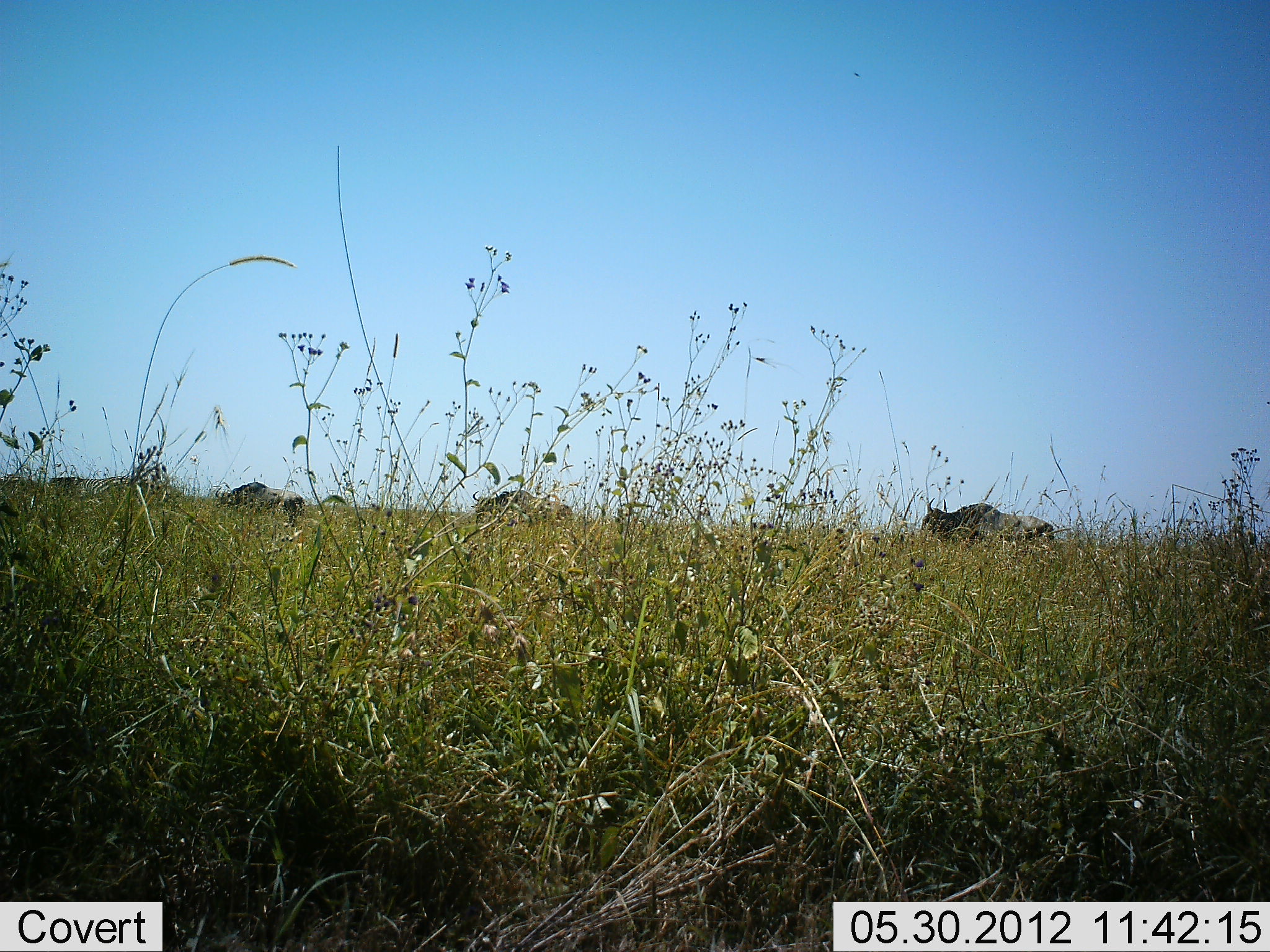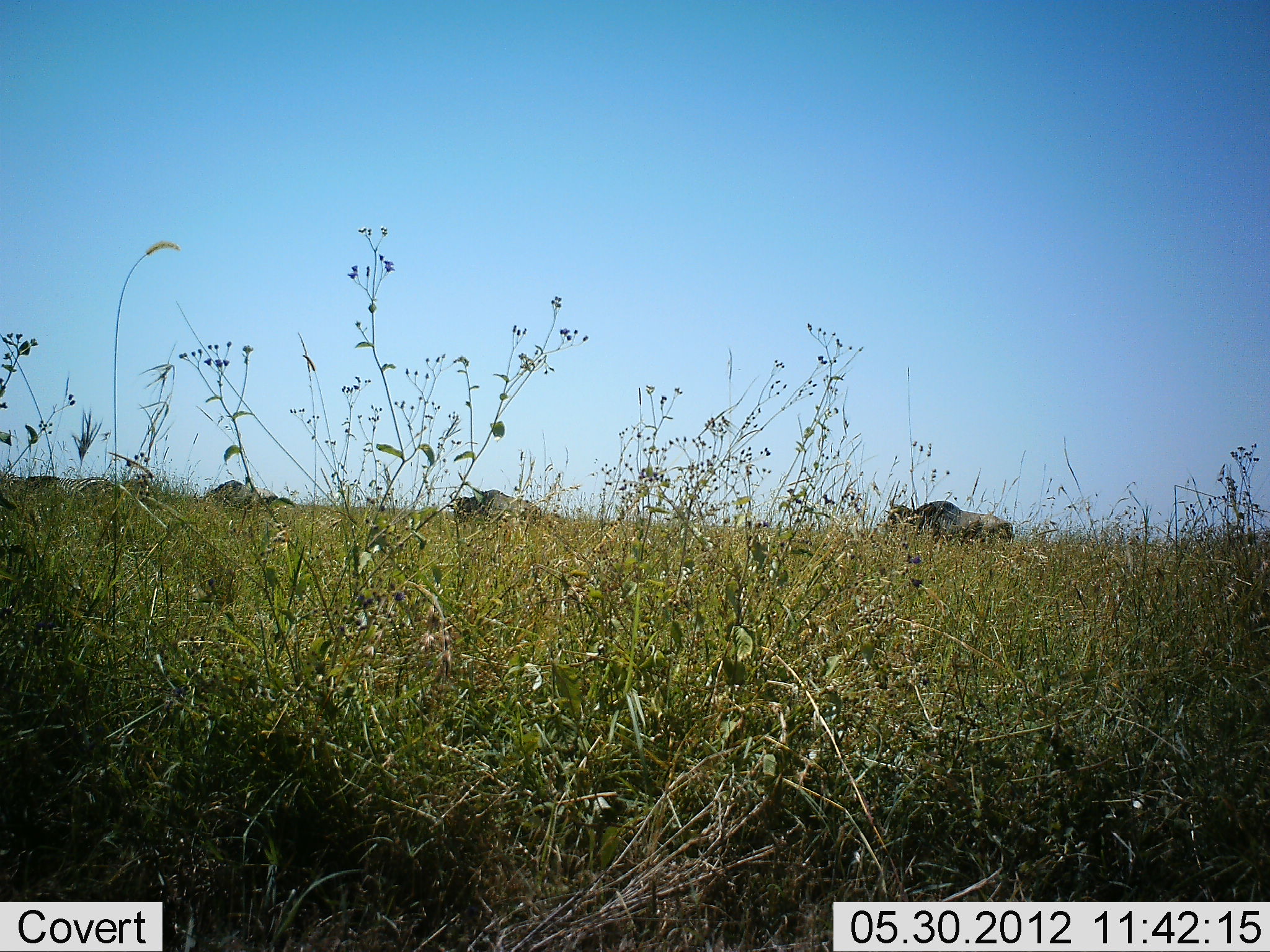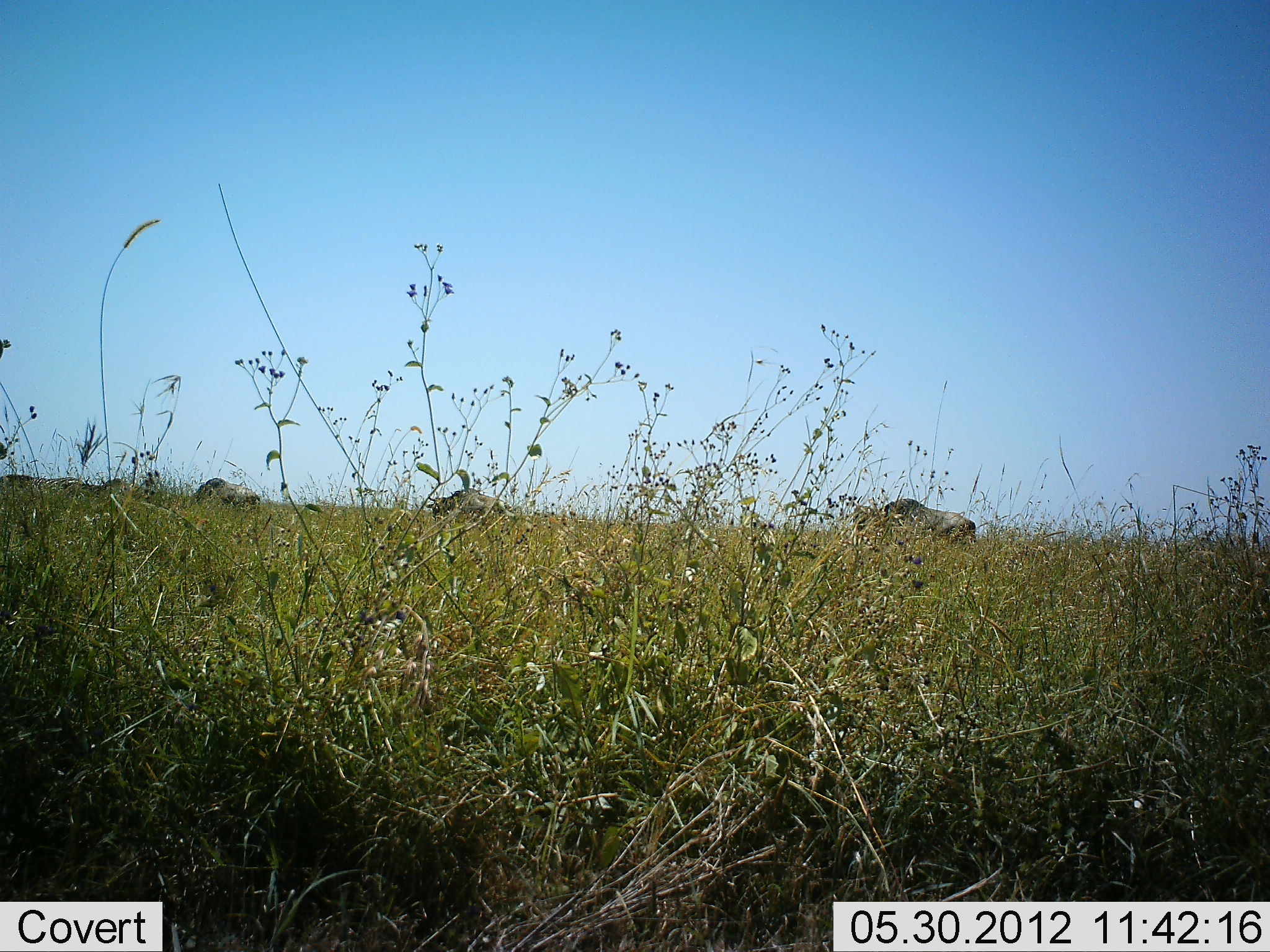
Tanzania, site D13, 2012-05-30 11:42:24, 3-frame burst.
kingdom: Animalia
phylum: Chordata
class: Mammalia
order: Artiodactyla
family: Bovidae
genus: Connochaetes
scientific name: Connochaetes taurinus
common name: blue wildebeest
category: wildebeest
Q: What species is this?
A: Wildebeest (blue wildebeest) (Connochaetes taurinus).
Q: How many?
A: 4.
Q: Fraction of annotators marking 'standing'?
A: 10%.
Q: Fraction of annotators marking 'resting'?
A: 0%.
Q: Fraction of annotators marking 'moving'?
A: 80%.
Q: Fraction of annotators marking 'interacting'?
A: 0%.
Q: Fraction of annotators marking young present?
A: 0%.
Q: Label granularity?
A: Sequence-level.